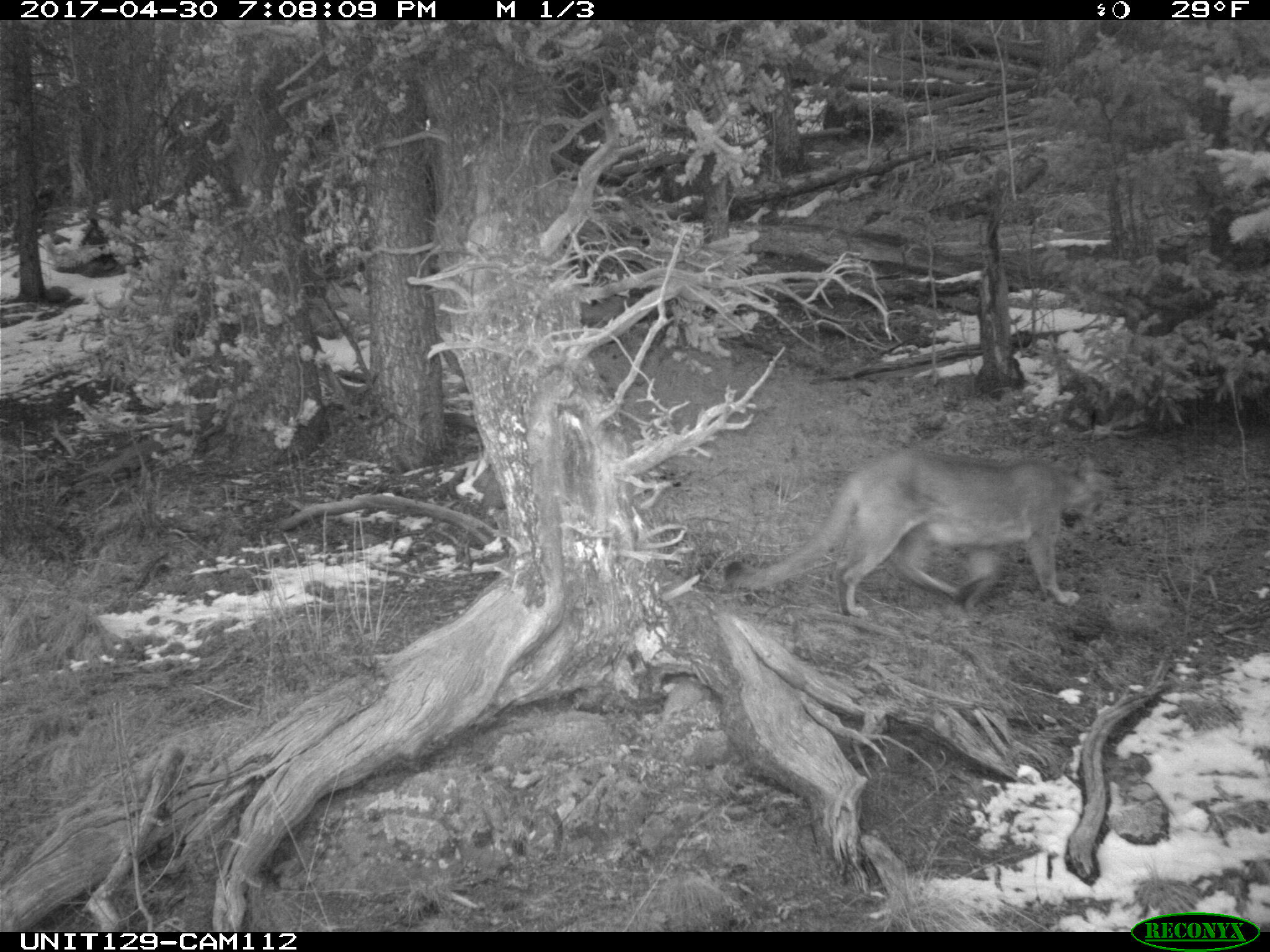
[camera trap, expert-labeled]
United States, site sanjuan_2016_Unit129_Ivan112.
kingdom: Animalia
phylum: Chordata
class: Mammalia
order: Carnivora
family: Felidae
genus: Puma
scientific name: Puma concolor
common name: mountain lion